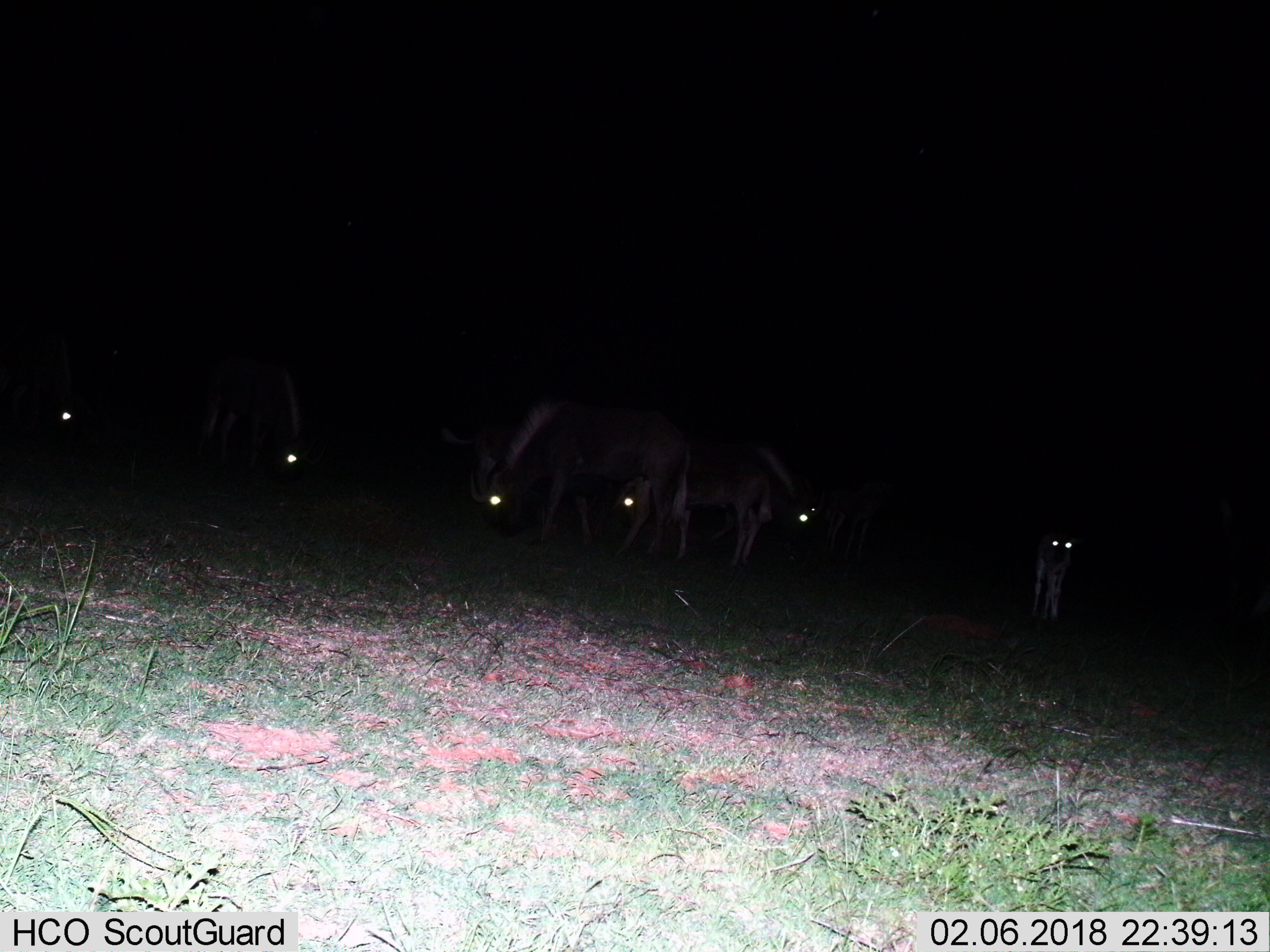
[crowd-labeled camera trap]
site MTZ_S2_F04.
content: unidentified animal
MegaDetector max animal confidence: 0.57